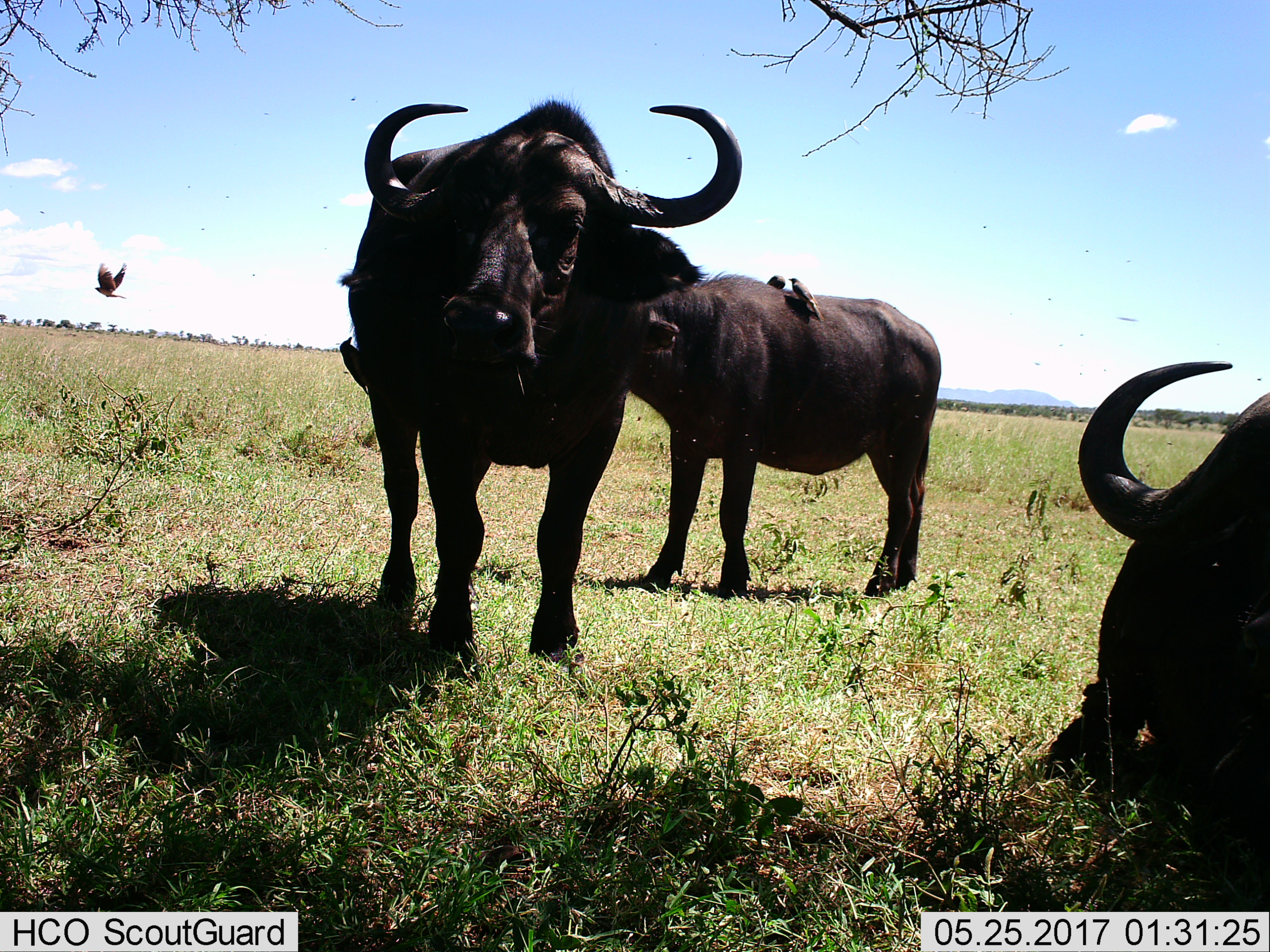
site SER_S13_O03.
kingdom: Animalia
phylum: Chordata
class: Mammalia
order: Artiodactyla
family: Bovidae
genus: Syncerus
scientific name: Syncerus caffer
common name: african buffalo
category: buffalo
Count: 3.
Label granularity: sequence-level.